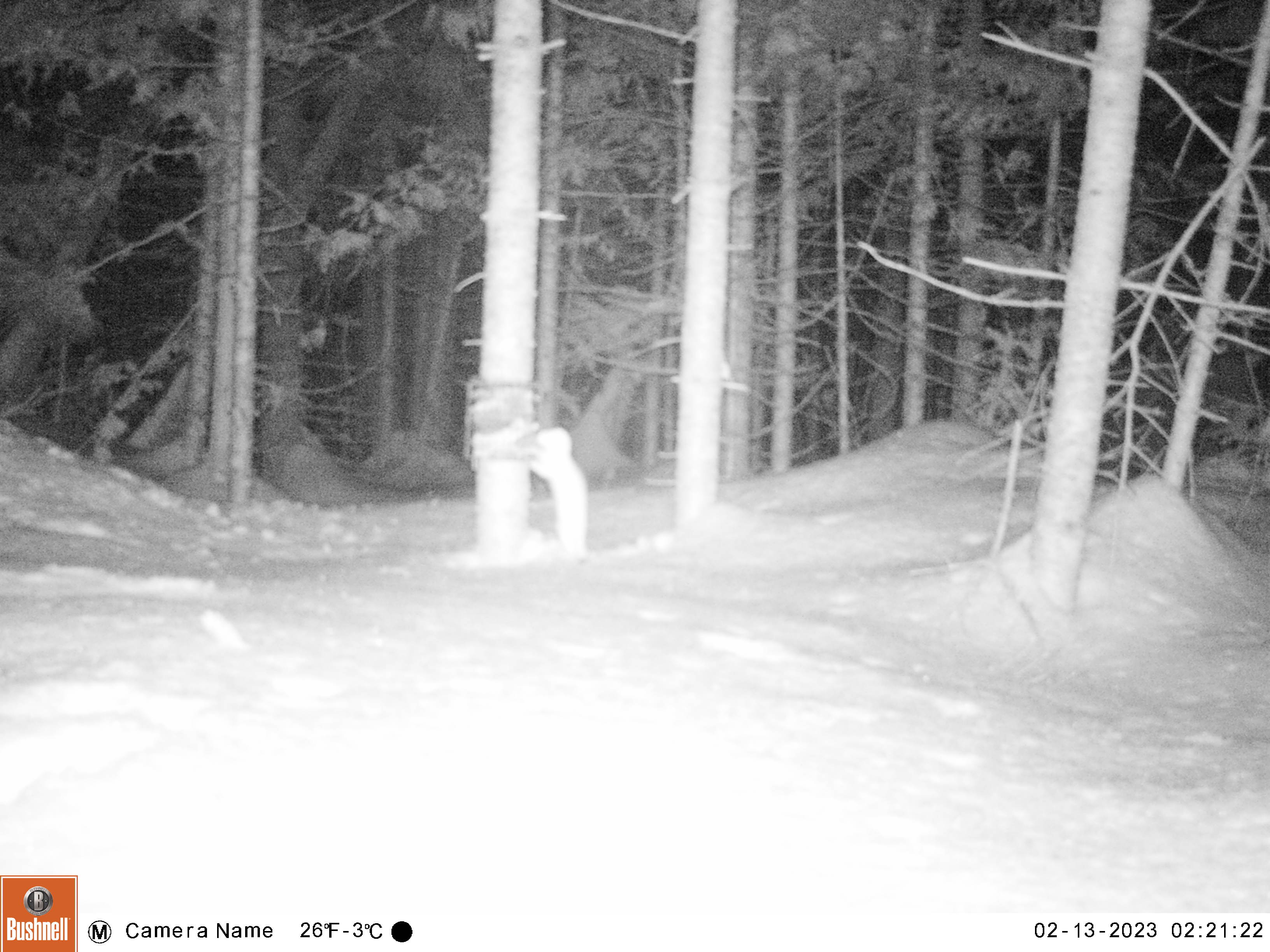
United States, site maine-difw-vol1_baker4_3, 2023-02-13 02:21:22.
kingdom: Animalia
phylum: Chordata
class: Mammalia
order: Carnivora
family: Mustelidae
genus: Mustela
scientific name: Mustela richardsonii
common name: short-tailed weasel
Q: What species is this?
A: Short-tailed weasel (Mustela richardsonii).